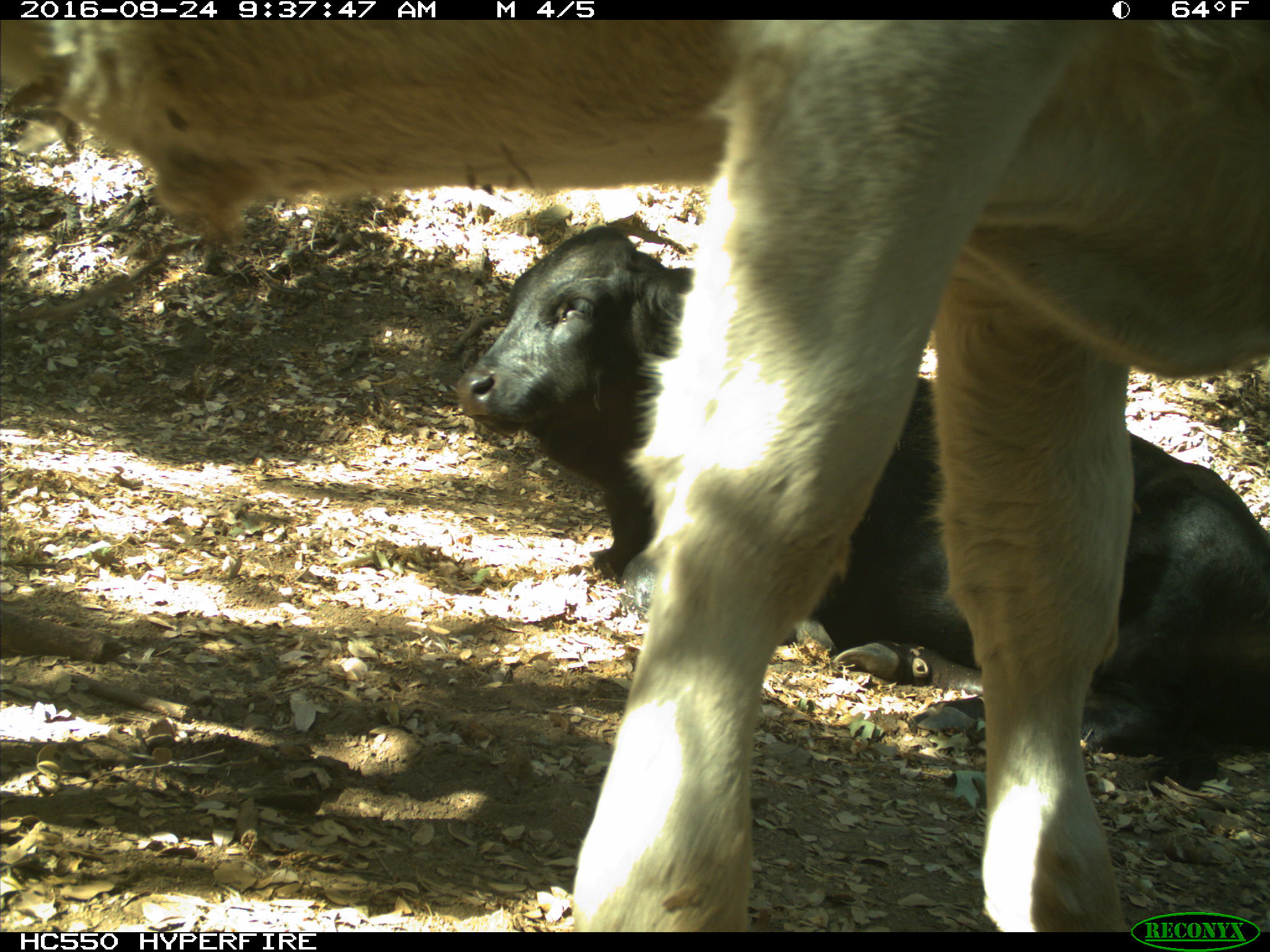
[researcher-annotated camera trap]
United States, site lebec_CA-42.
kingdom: Animalia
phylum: Chordata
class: Mammalia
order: Artiodactyla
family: Bovidae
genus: Bos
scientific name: Bos taurus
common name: domestic cow